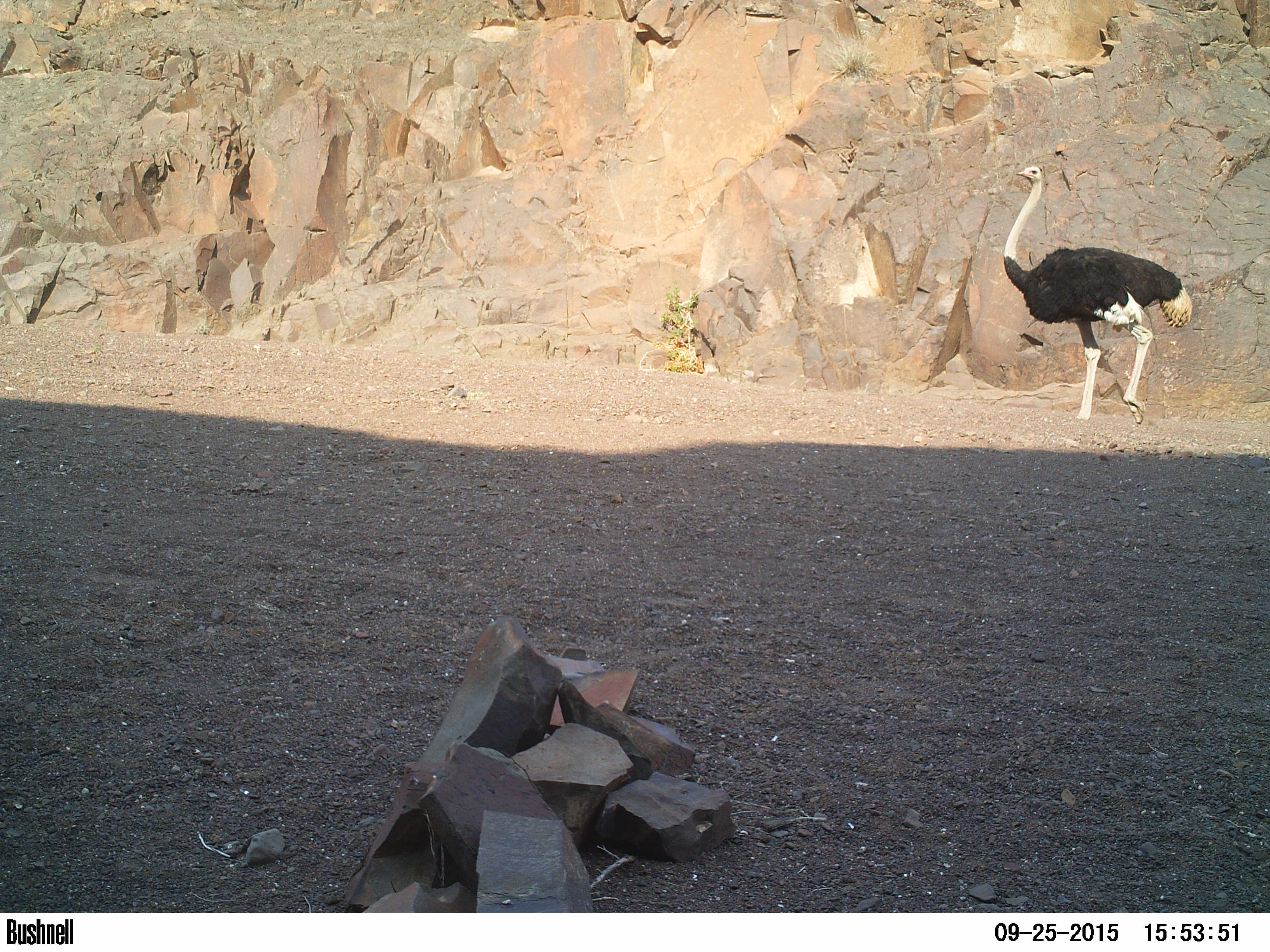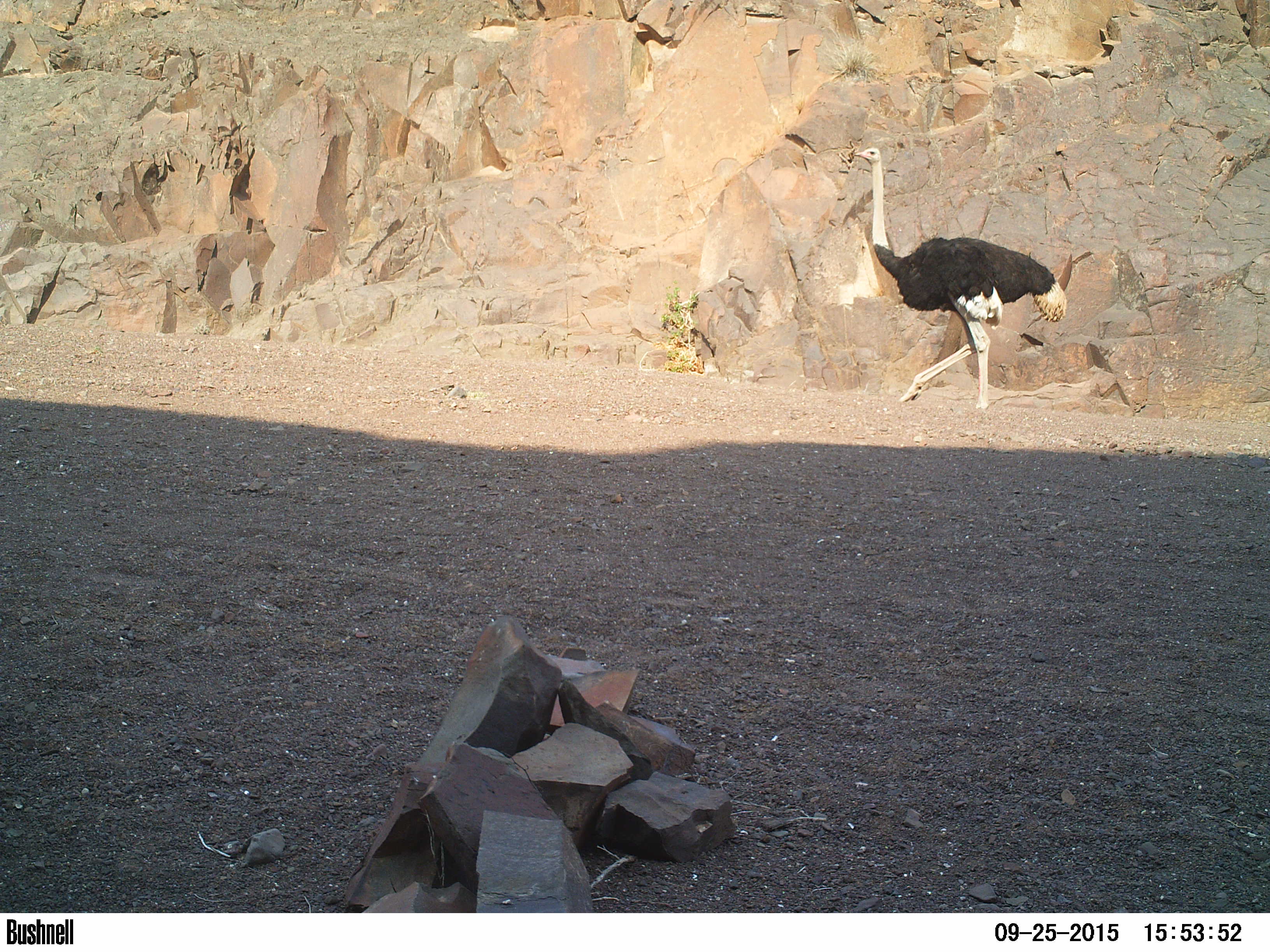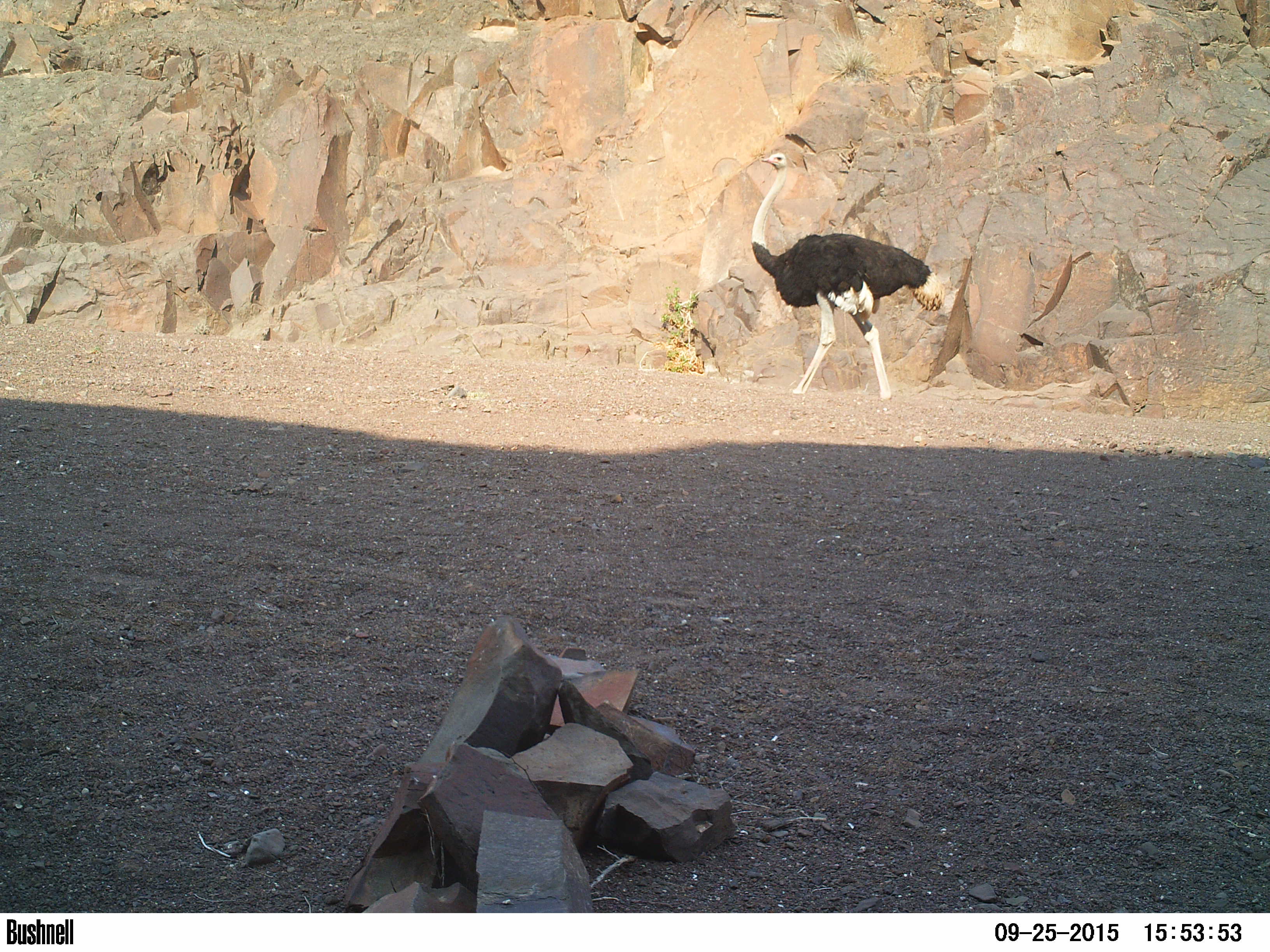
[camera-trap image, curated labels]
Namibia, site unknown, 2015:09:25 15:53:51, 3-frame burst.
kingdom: Animalia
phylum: Chordata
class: Aves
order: Struthioniformes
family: Struthionidae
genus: Struthio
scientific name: Struthio camelus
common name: common ostrich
Struthio camelus (common ostrich).